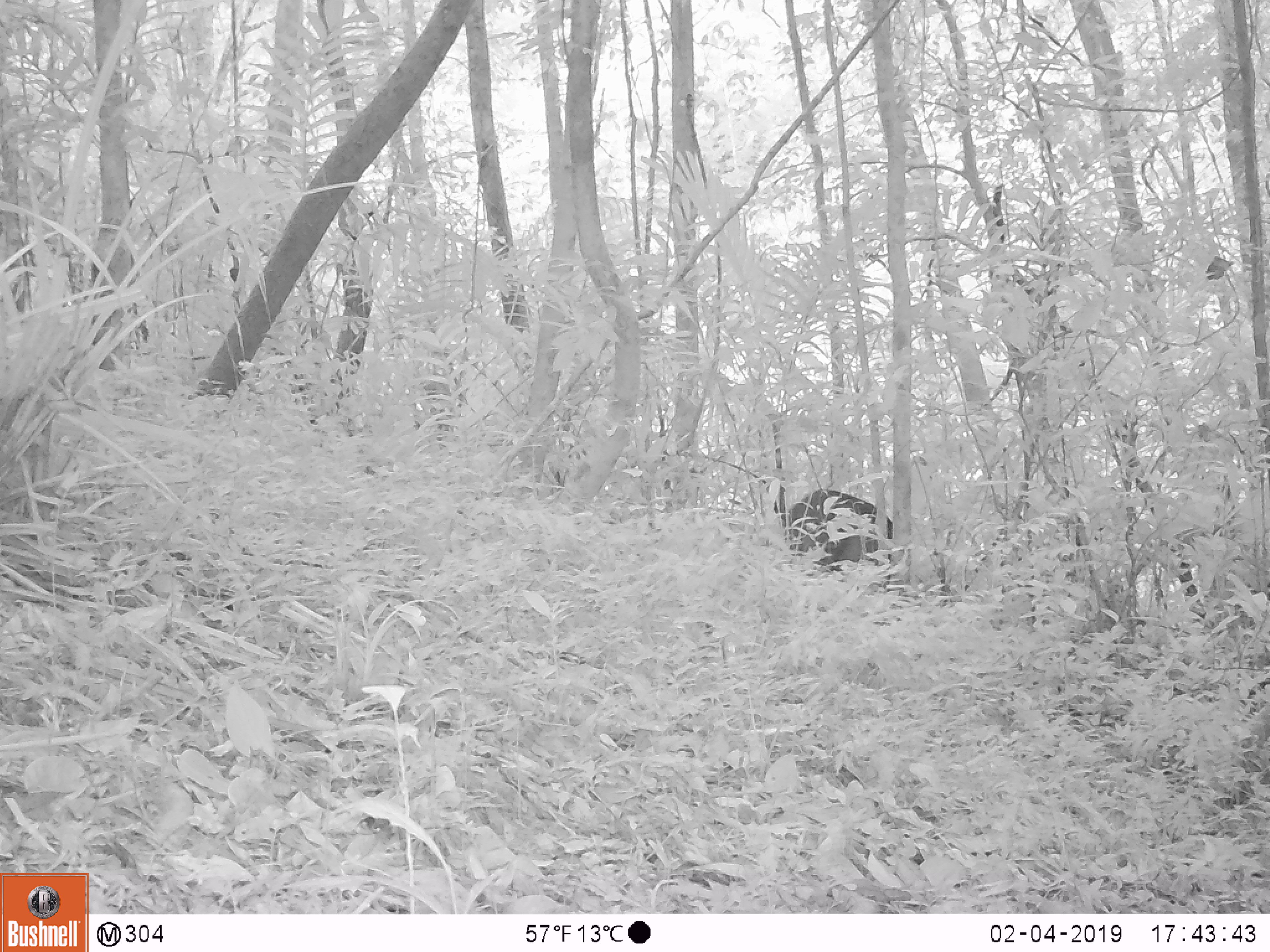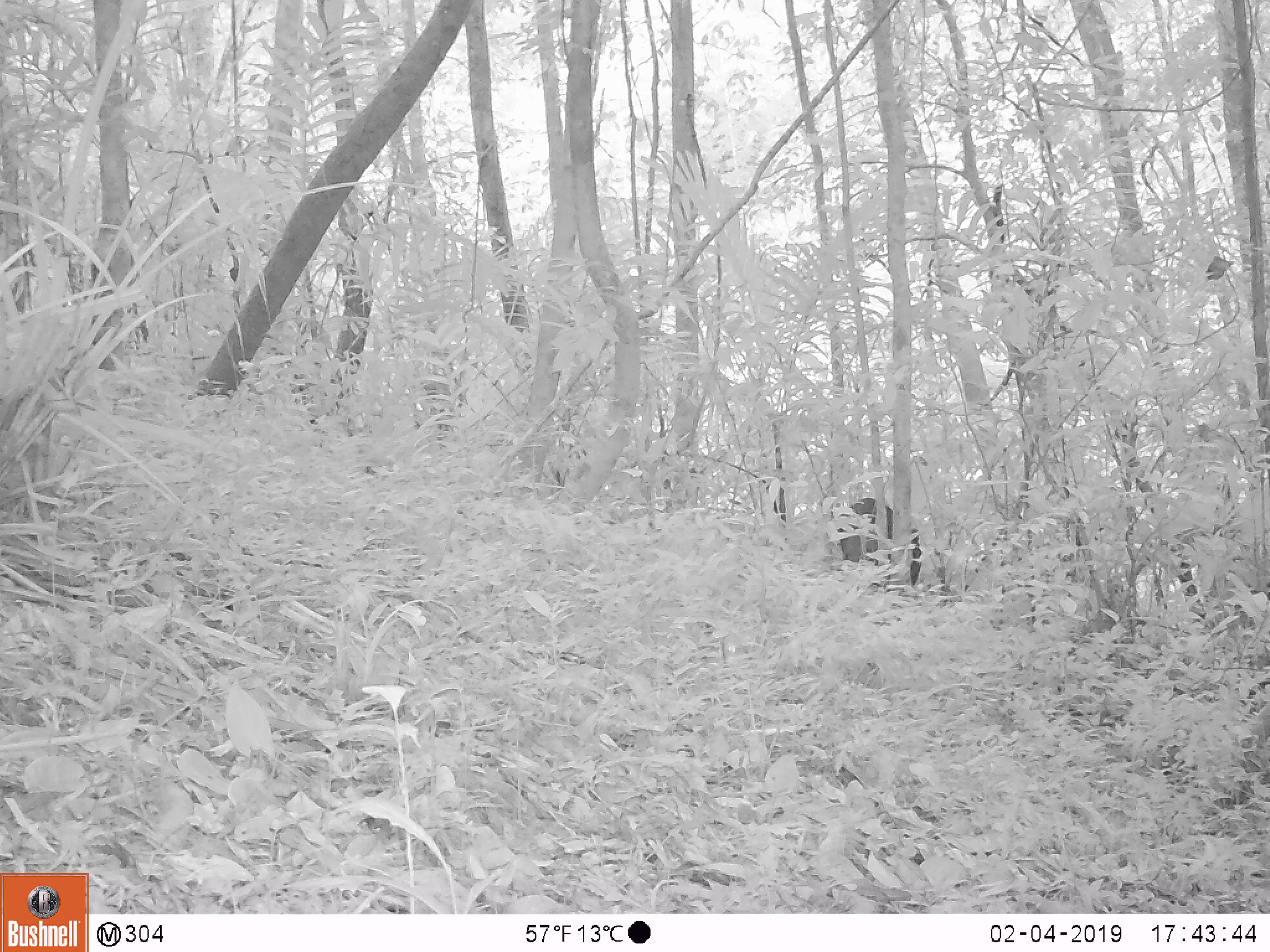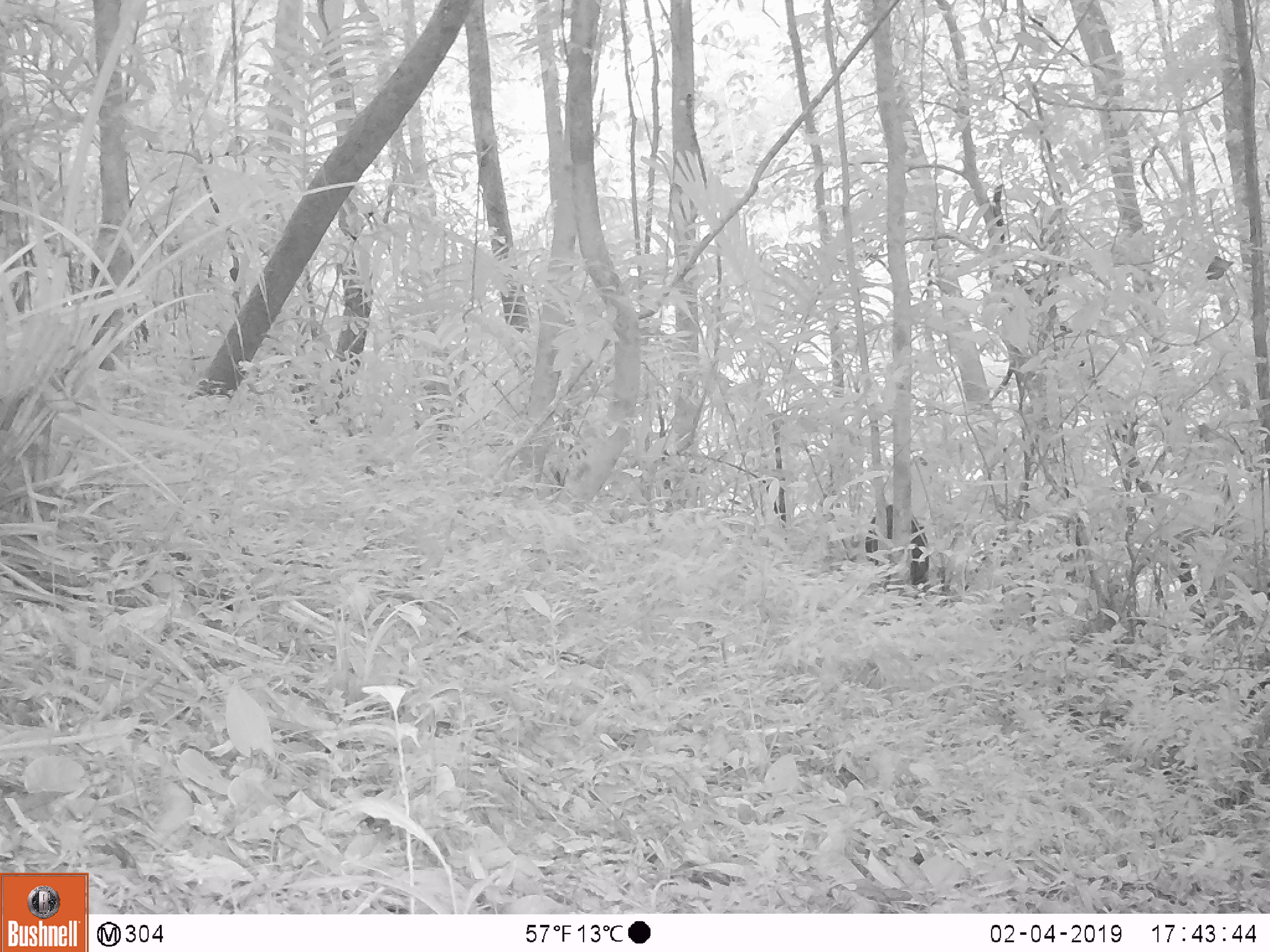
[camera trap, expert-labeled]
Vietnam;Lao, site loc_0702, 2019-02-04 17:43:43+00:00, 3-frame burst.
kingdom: Animalia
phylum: Chordata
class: Mammalia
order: Artiodactyla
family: Suidae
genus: Sus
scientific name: Sus scrofa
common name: eurasian wild pig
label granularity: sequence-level